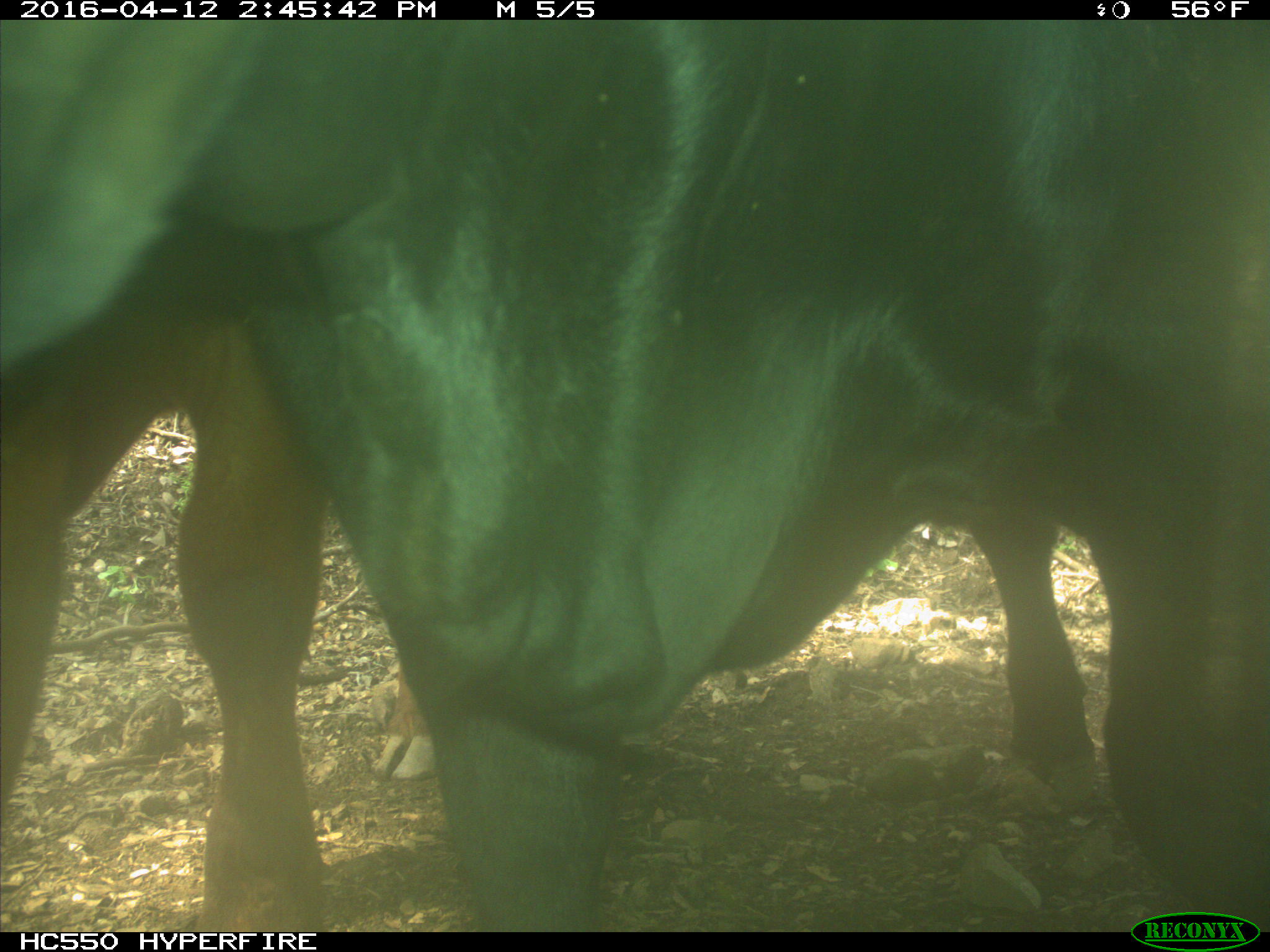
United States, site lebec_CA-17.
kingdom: Animalia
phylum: Chordata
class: Mammalia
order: Artiodactyla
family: Bovidae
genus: Bos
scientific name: Bos taurus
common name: domestic cow